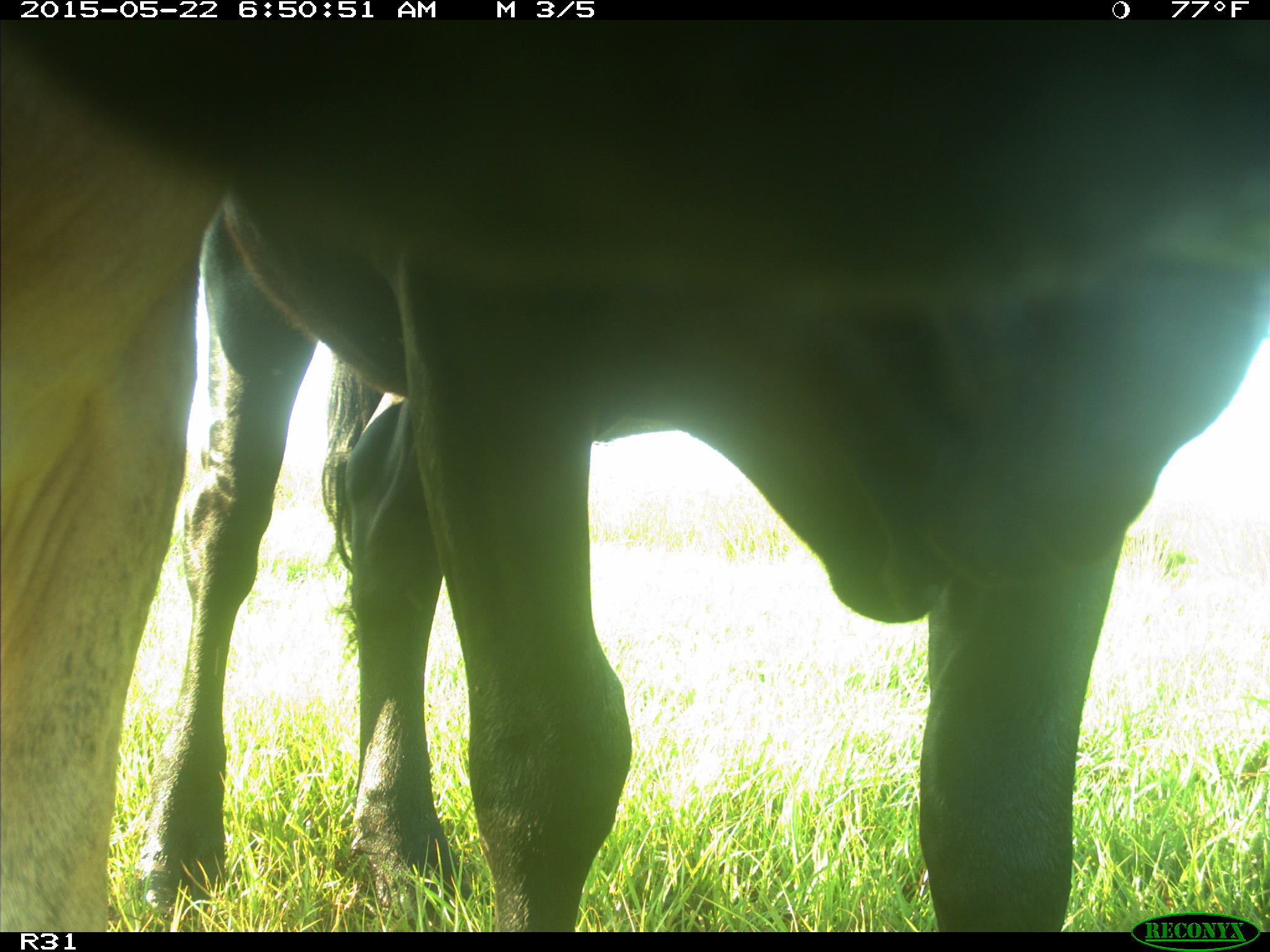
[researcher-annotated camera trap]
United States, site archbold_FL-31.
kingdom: Animalia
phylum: Chordata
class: Mammalia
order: Artiodactyla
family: Bovidae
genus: Bos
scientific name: Bos taurus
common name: domestic cow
Bos taurus (domestic cow).